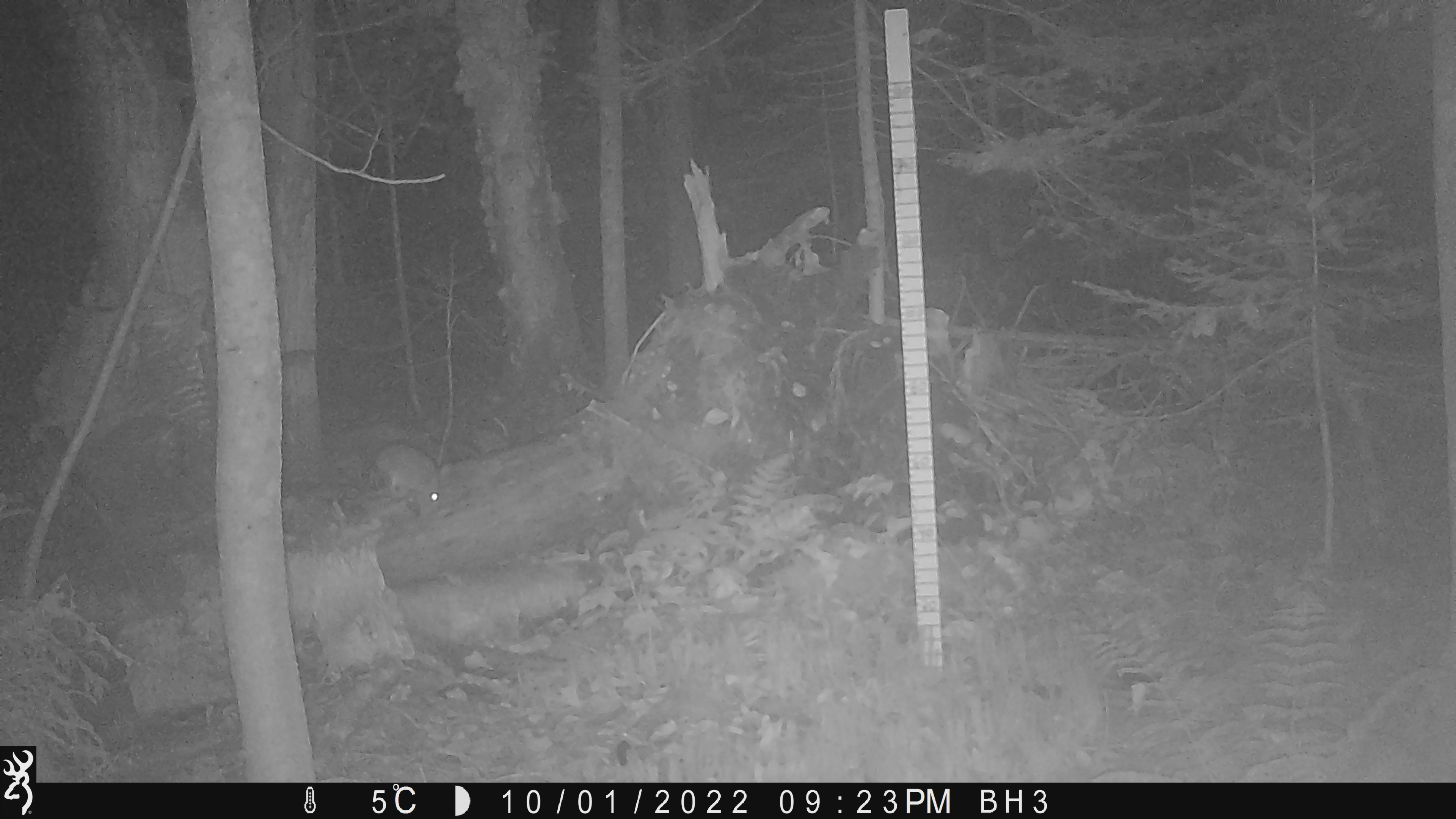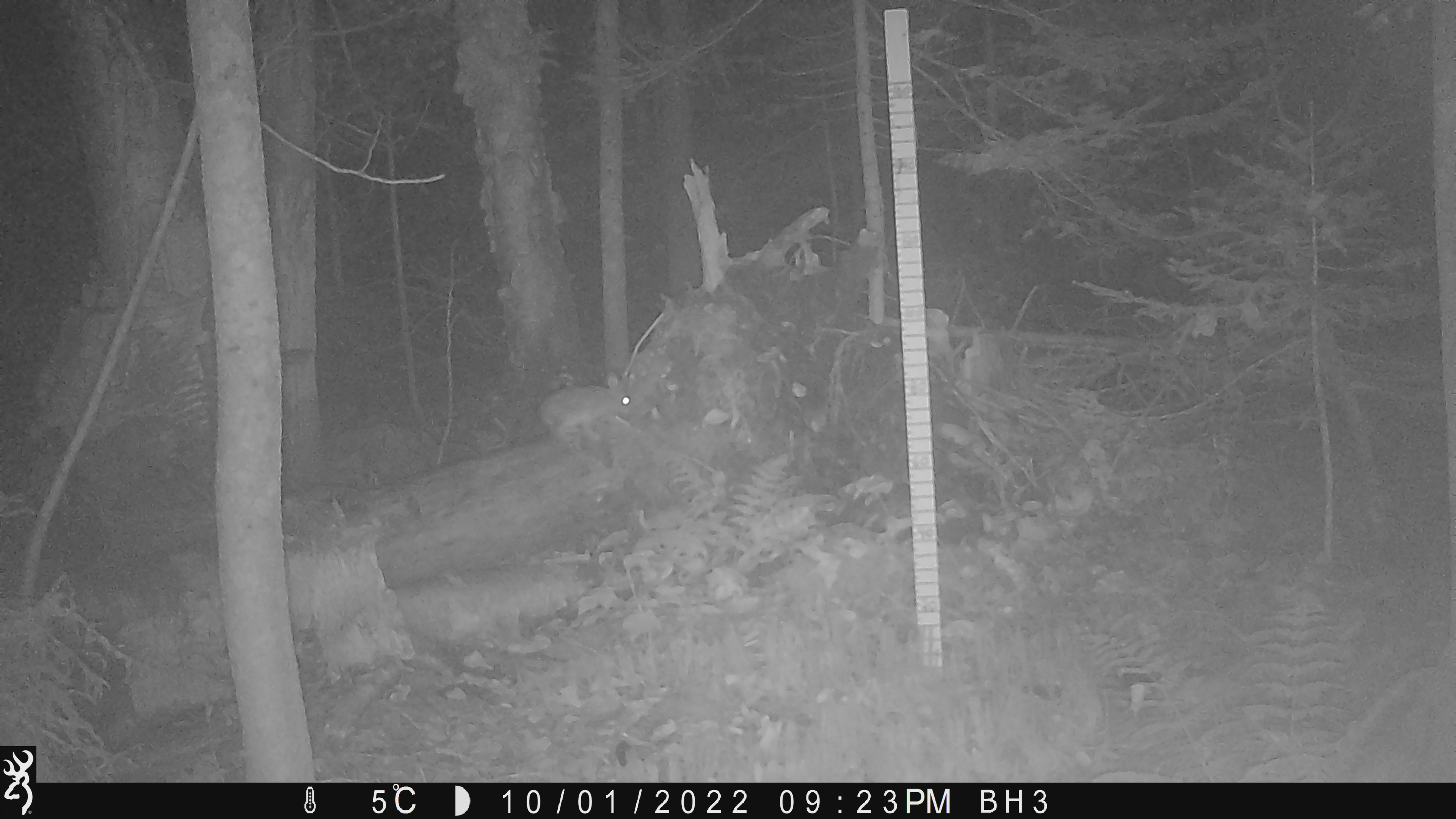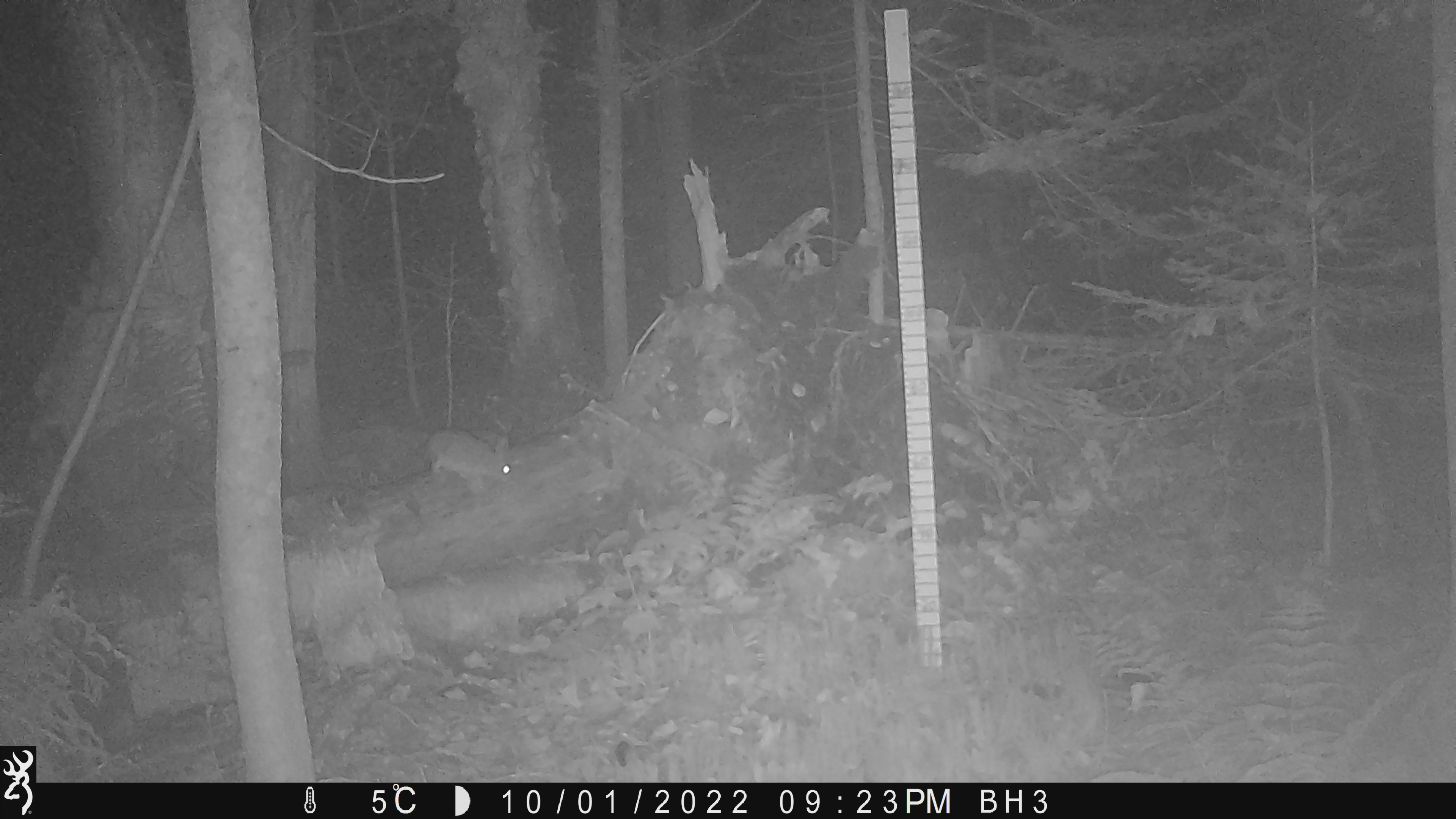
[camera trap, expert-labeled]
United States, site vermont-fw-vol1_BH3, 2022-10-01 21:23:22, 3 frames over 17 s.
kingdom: Animalia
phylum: Chordata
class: Mammalia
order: Lagomorpha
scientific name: Lagomorpha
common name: rabbit or hare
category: rabbit or hare sp.